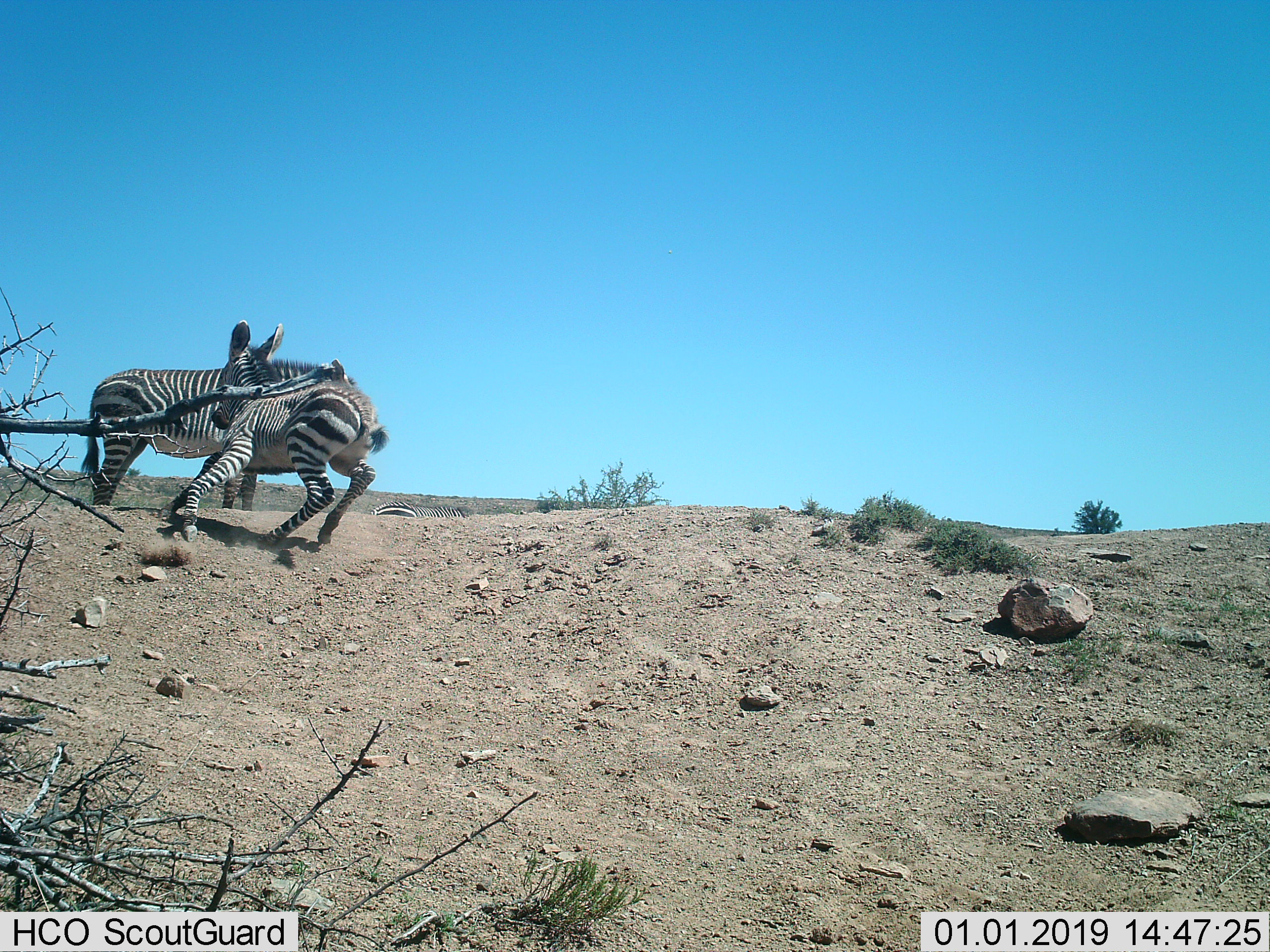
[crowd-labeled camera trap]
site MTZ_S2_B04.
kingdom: Animalia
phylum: Chordata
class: Mammalia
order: Perissodactyla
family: Equidae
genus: Equus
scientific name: Equus zebra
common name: mountain zebra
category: zebramountain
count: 3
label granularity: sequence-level